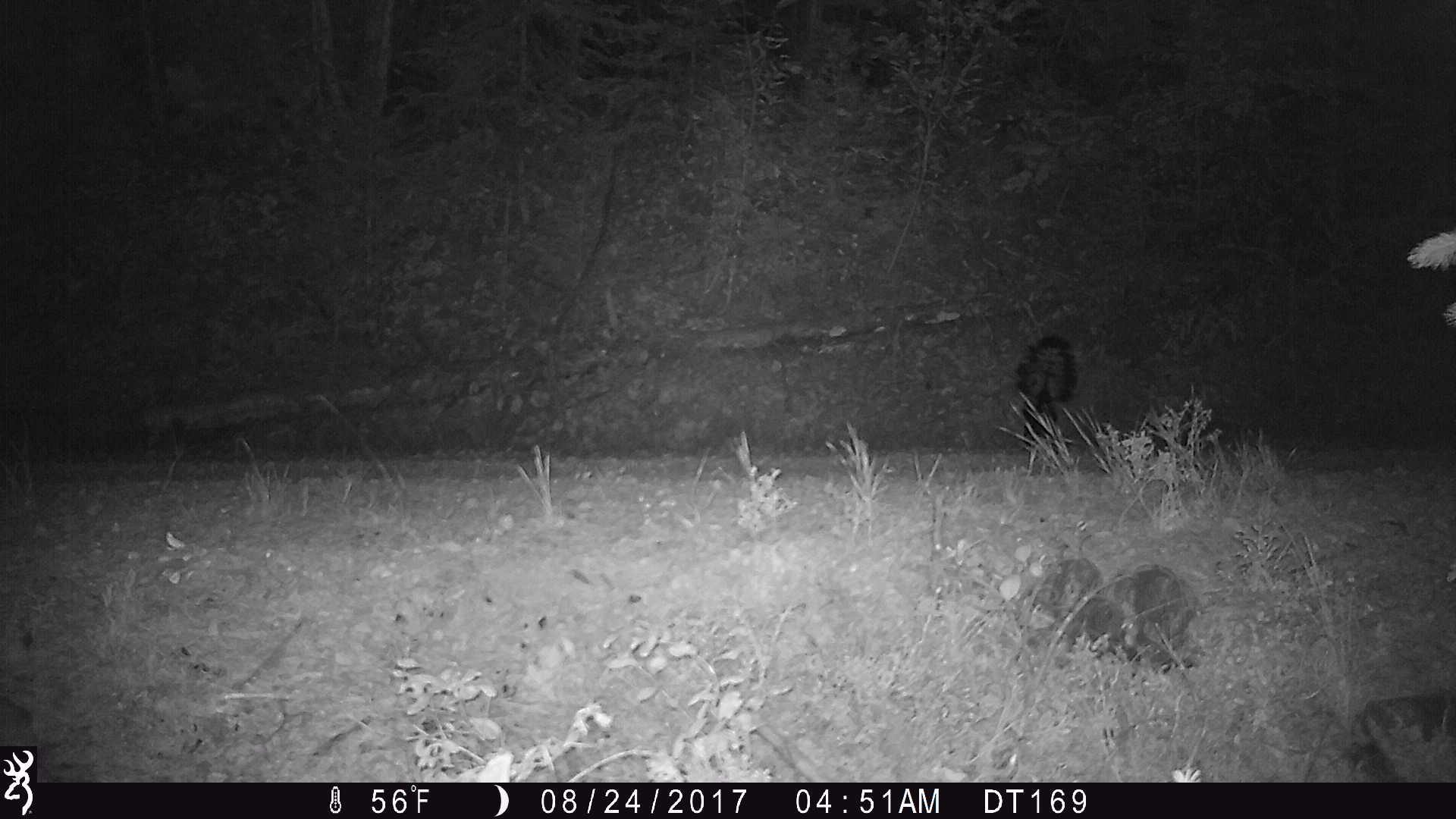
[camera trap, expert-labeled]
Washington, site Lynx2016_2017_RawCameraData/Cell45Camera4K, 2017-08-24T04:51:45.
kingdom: Animalia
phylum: Chordata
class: Mammalia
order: Carnivora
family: Mephitidae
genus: Mephitis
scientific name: Mephitis mephitis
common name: striped skunk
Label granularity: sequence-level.